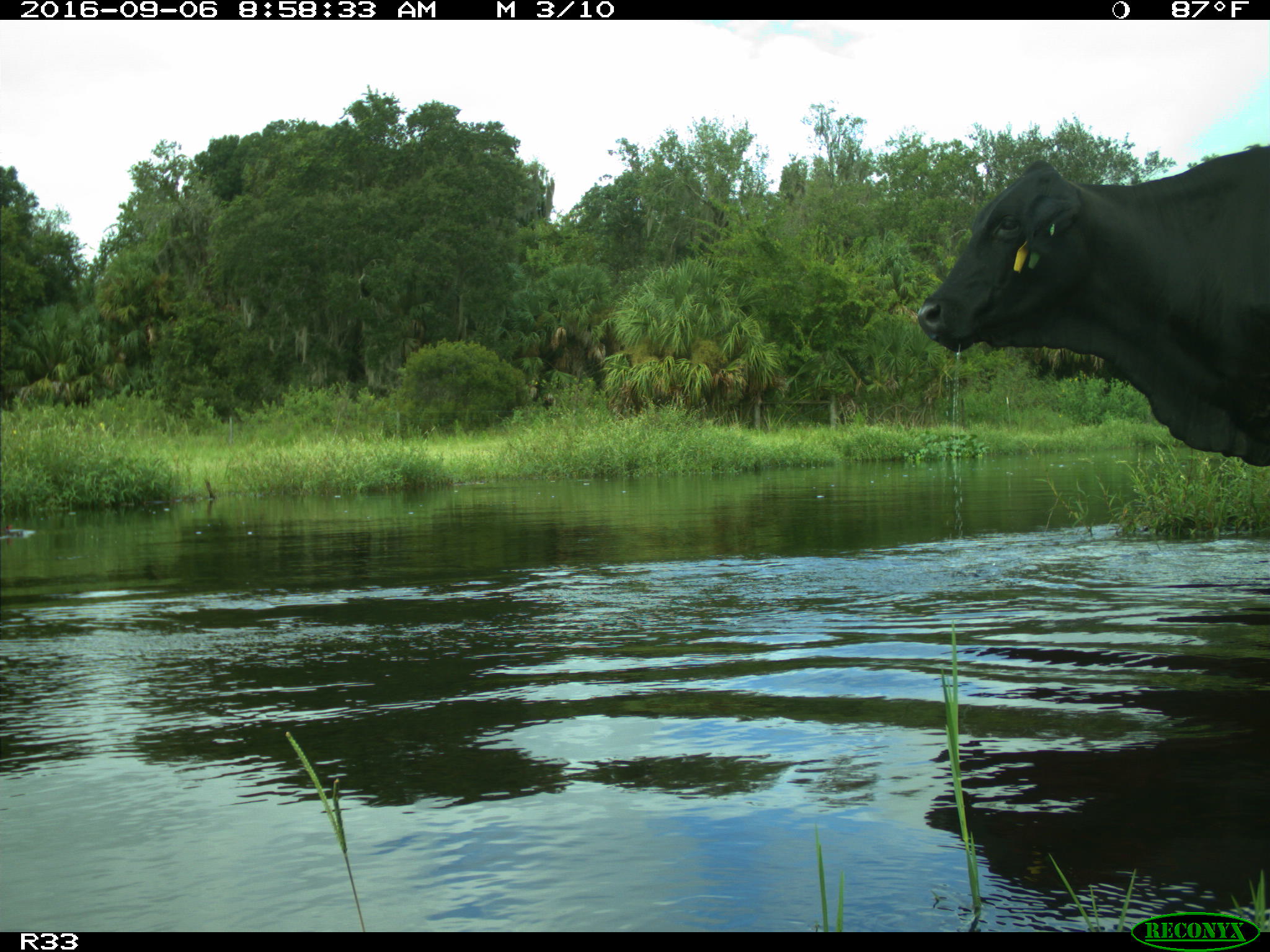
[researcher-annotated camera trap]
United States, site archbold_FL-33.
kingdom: Animalia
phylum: Chordata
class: Mammalia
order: Artiodactyla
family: Bovidae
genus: Bos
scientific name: Bos taurus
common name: domestic cow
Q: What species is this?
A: Bos taurus (domestic cow).